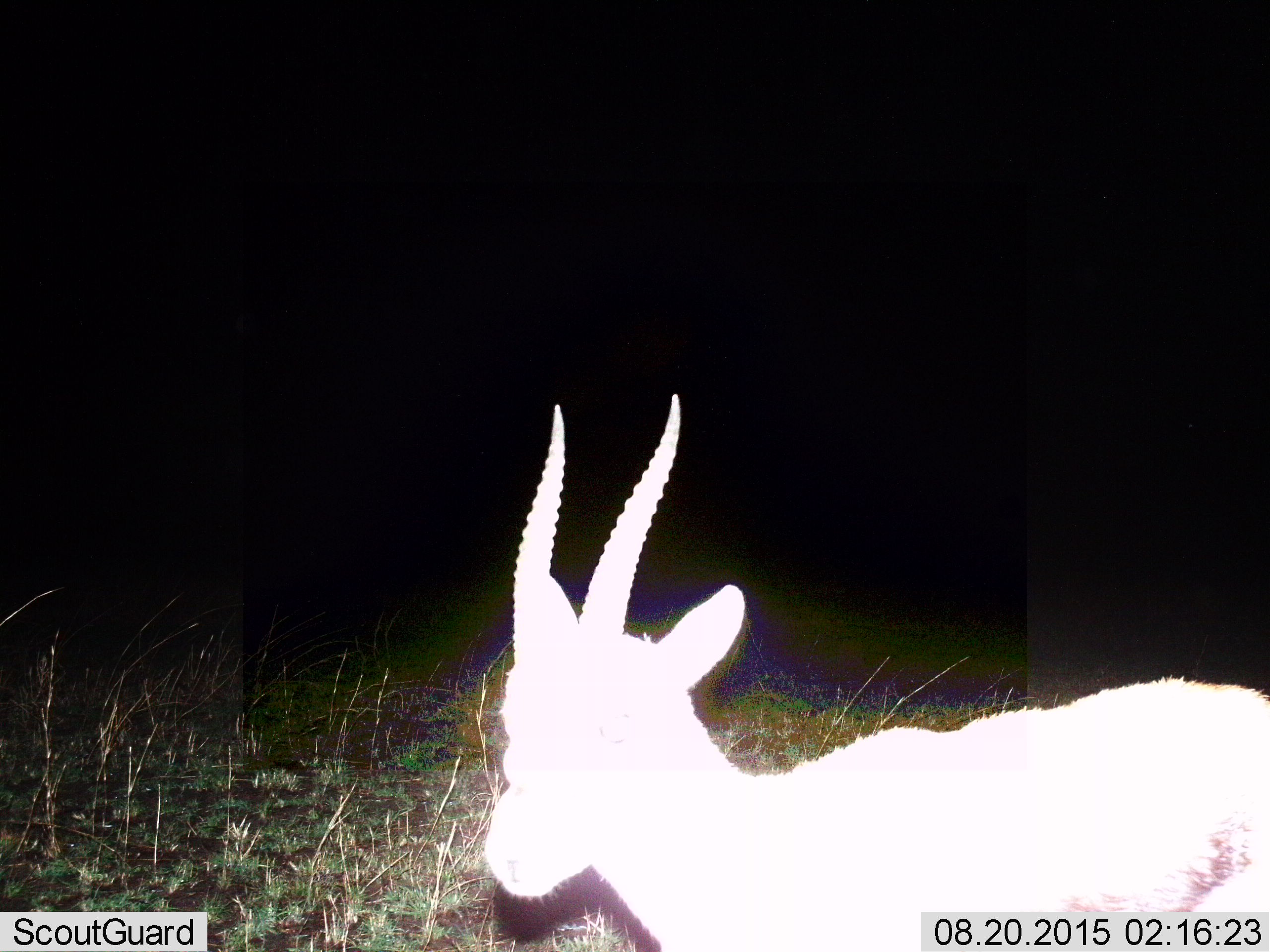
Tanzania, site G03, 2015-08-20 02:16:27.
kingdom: Animalia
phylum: Chordata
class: Mammalia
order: Artiodactyla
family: Bovidae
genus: Eudorcas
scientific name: Eudorcas thomsonii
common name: thomson's gazelle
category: gazellethomsons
Gazellethomsons (thomson's gazelle) (Eudorcas thomsonii), count 1. Behavior (volunteer vote fractions): standing 90%, resting 0%, moving 10%, interacting 0%. Young present (vote fraction): 0%. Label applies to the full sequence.